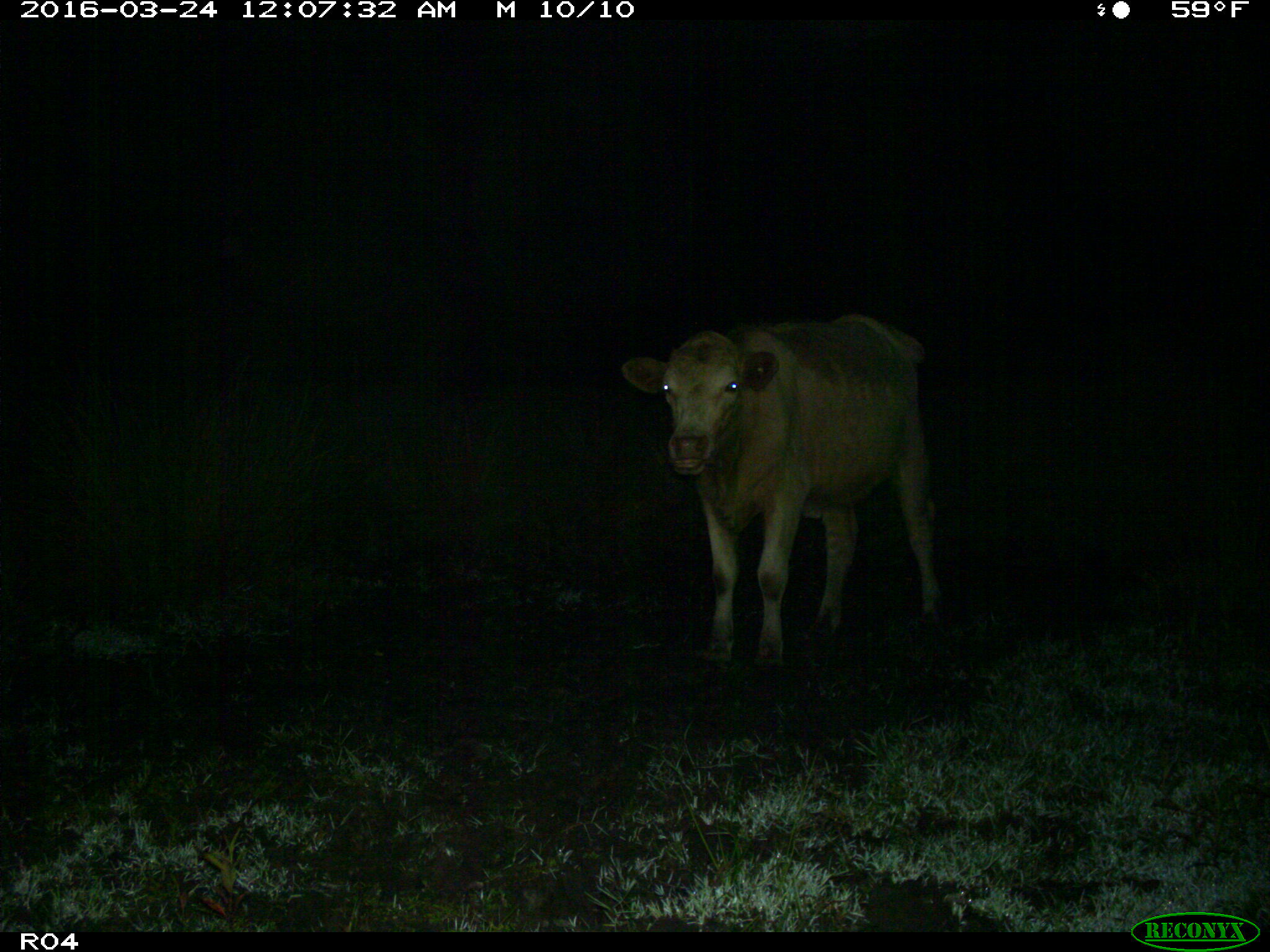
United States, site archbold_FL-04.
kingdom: Animalia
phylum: Chordata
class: Mammalia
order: Artiodactyla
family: Bovidae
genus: Bos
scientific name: Bos taurus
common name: domestic cow